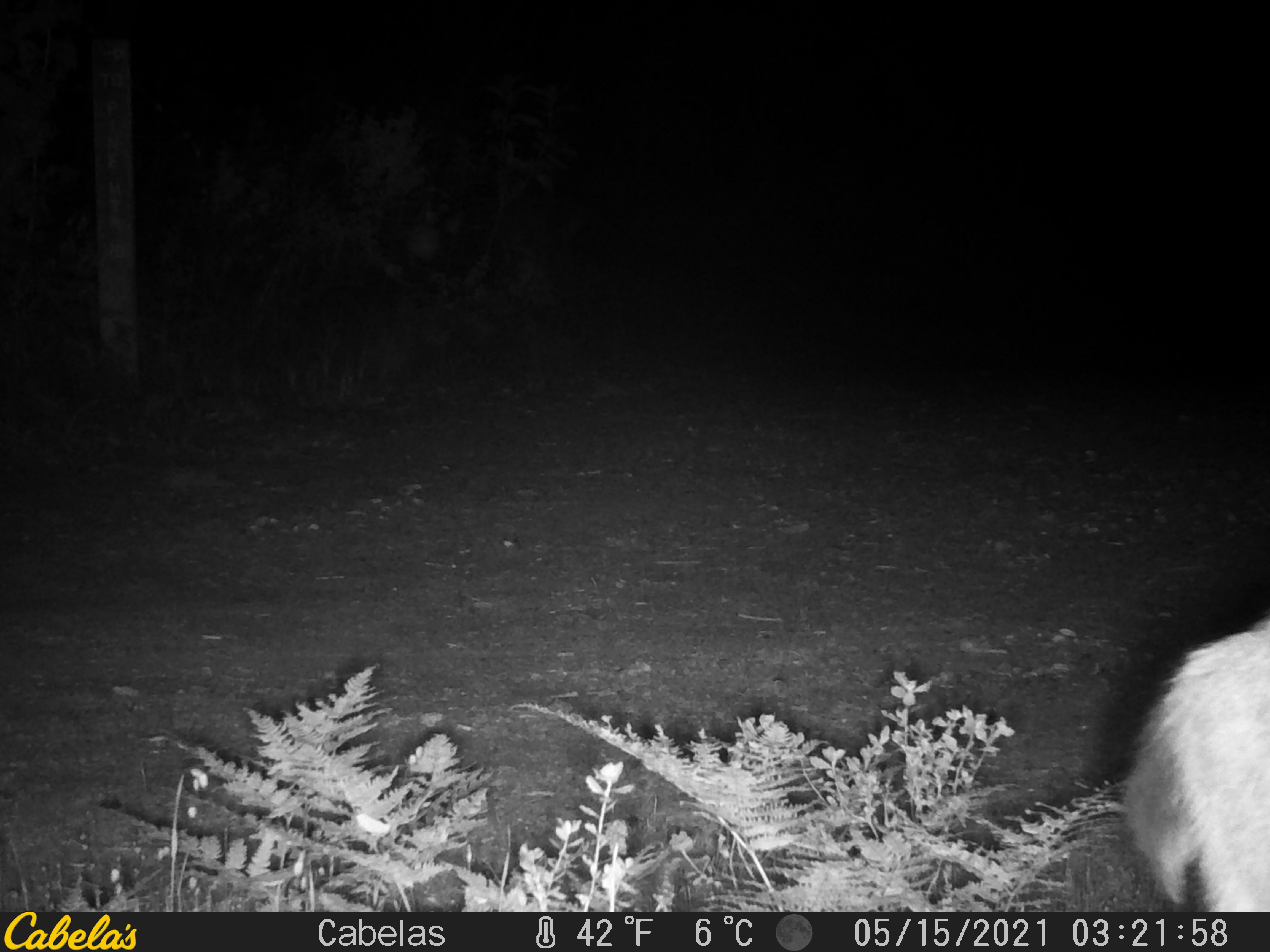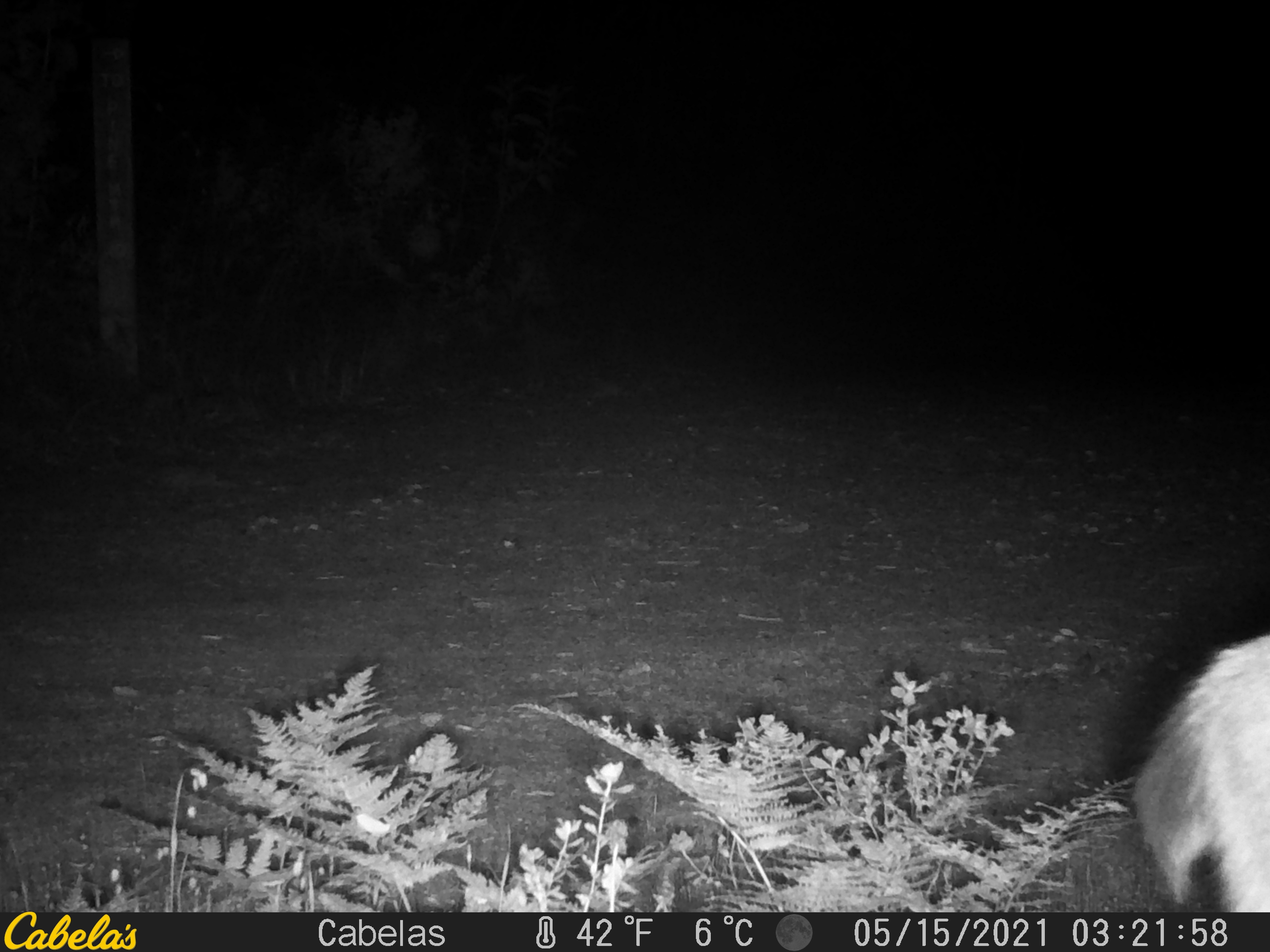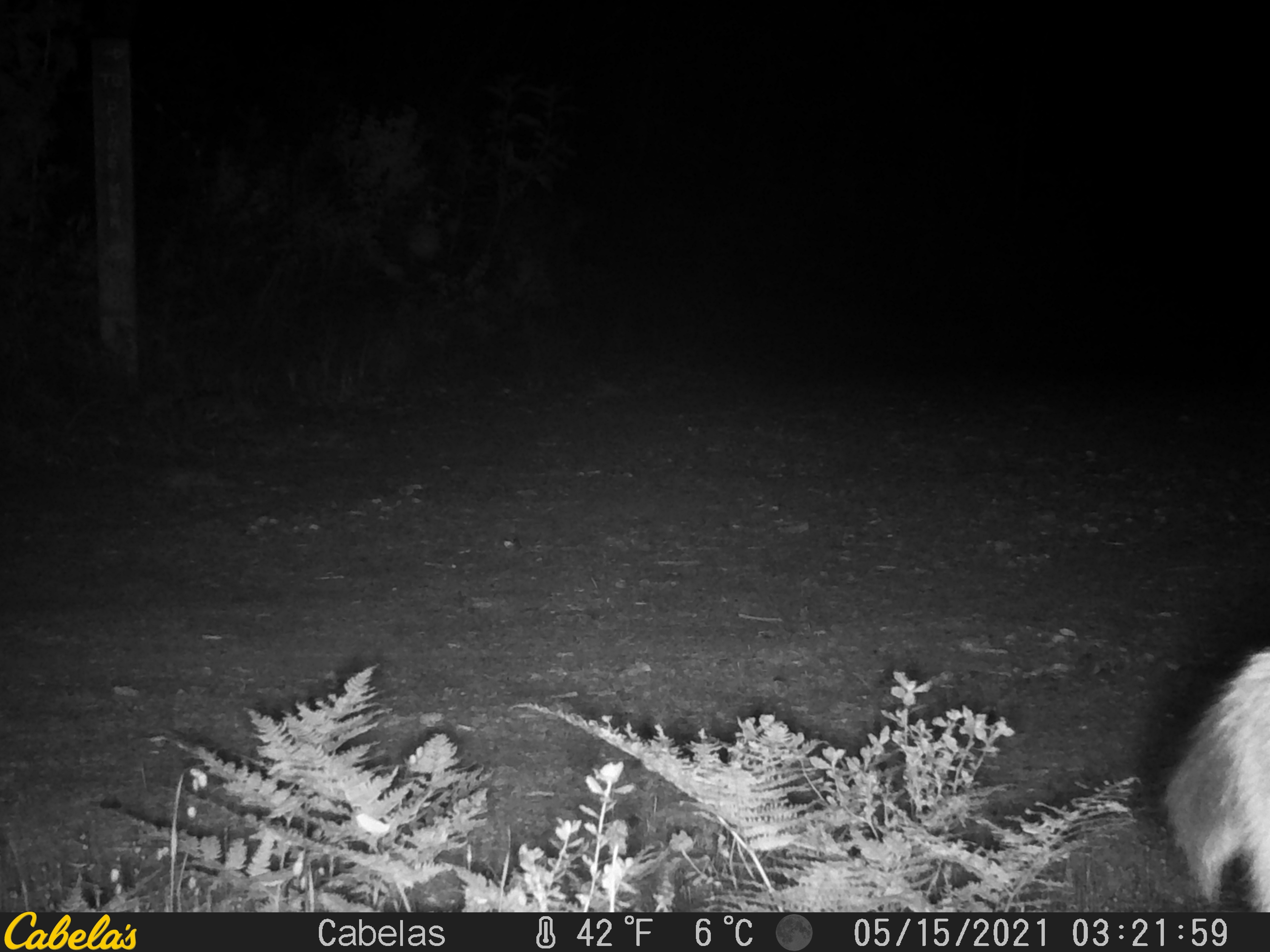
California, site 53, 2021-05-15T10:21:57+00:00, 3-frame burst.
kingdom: Animalia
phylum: Chordata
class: Mammalia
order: Artiodactyla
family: Cervidae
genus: Odocoileus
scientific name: Odocoileus hemionus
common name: mule deer